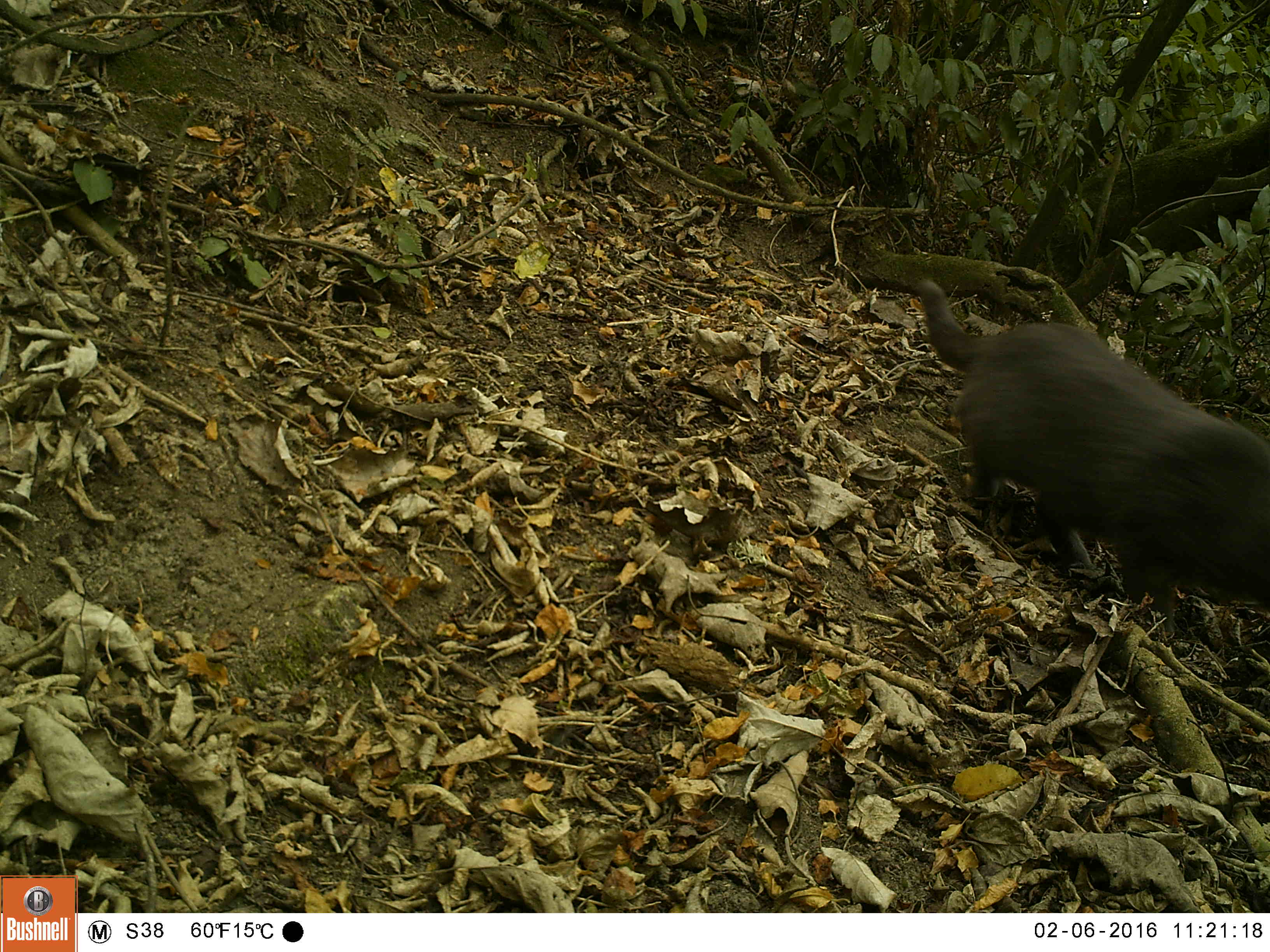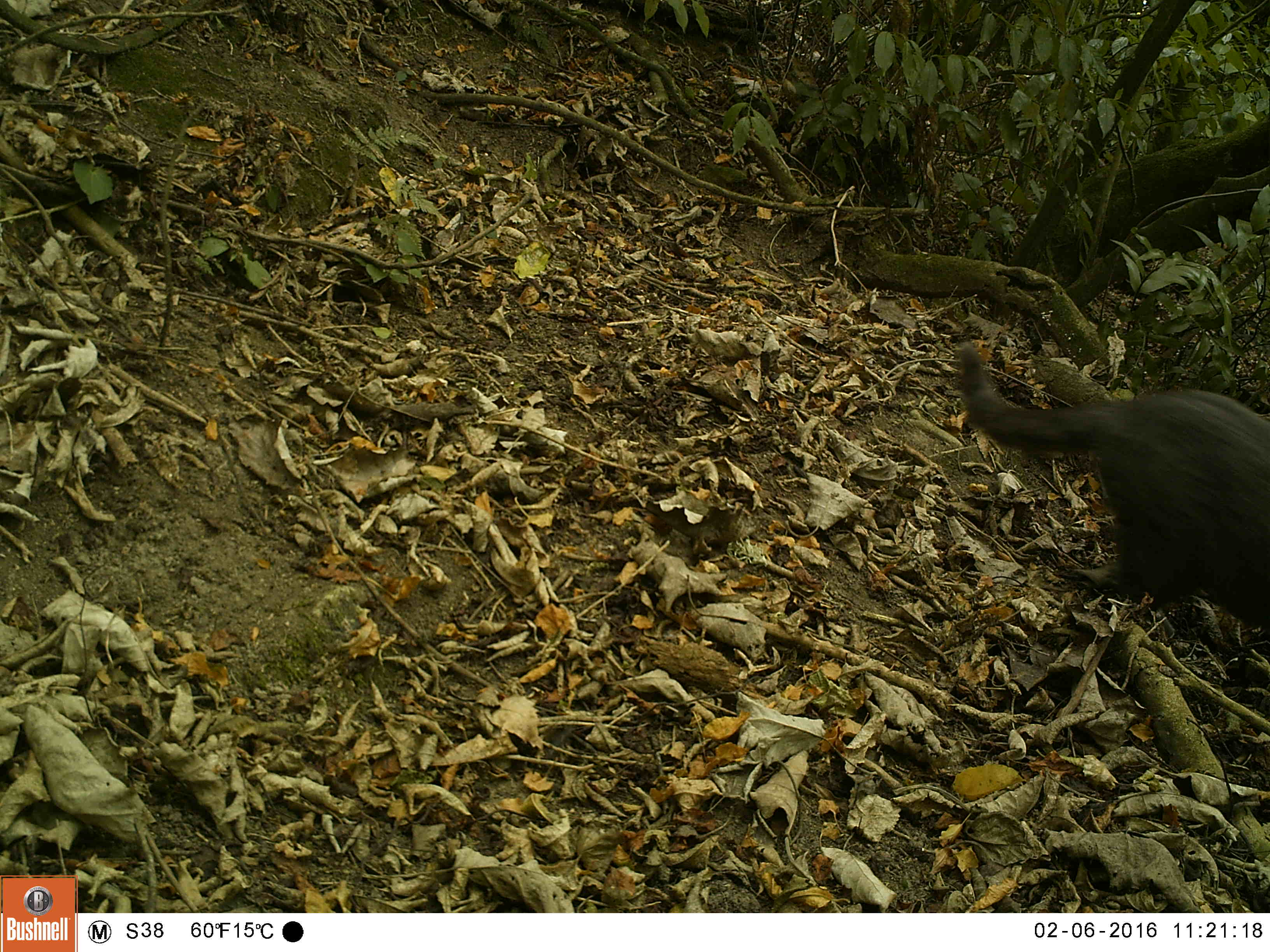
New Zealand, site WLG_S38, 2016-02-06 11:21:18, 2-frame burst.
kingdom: Animalia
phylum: Chordata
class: Mammalia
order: Carnivora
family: Felidae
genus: Felis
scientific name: Felis catus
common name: domestic cat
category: cat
Cat (domestic cat) (Felis catus).